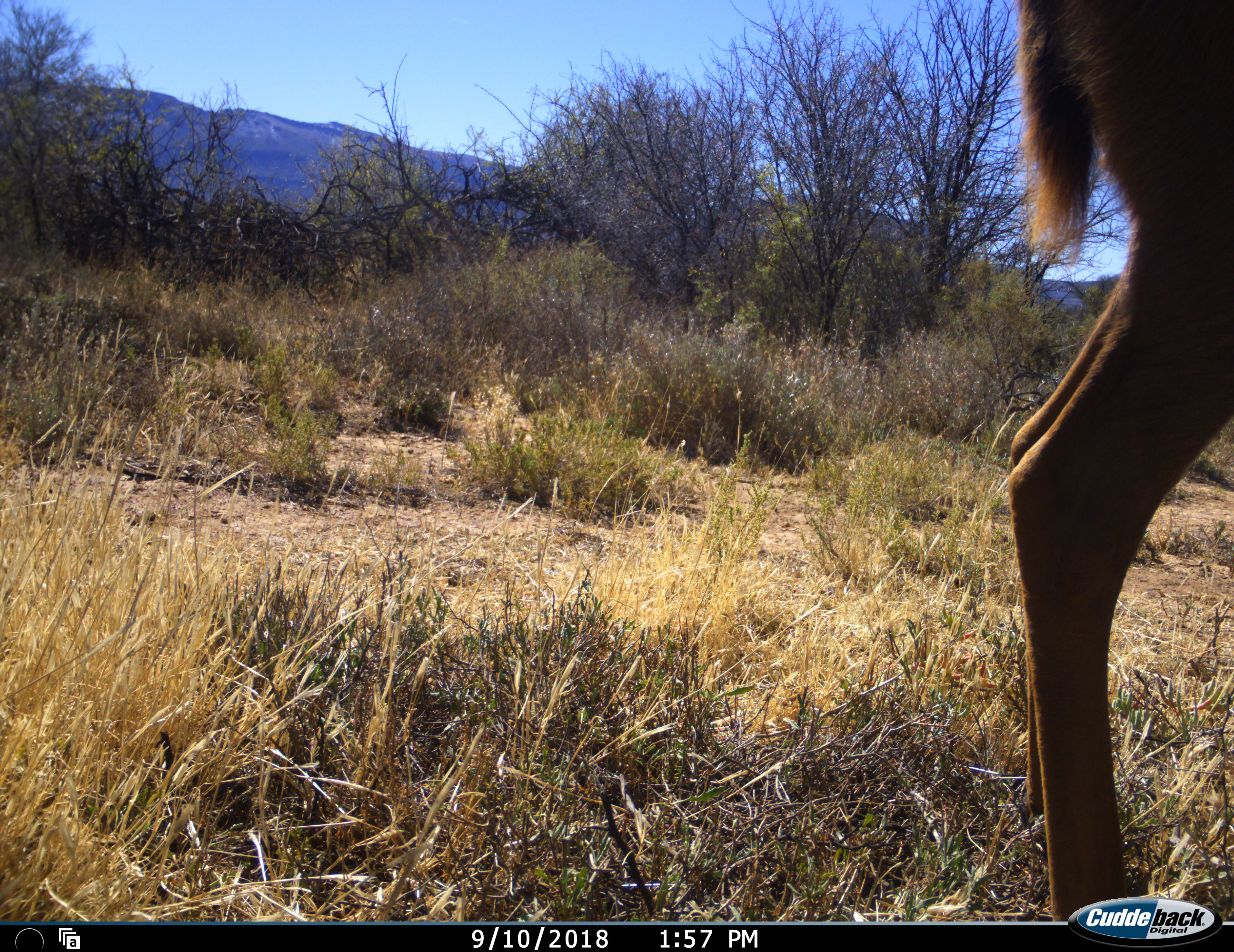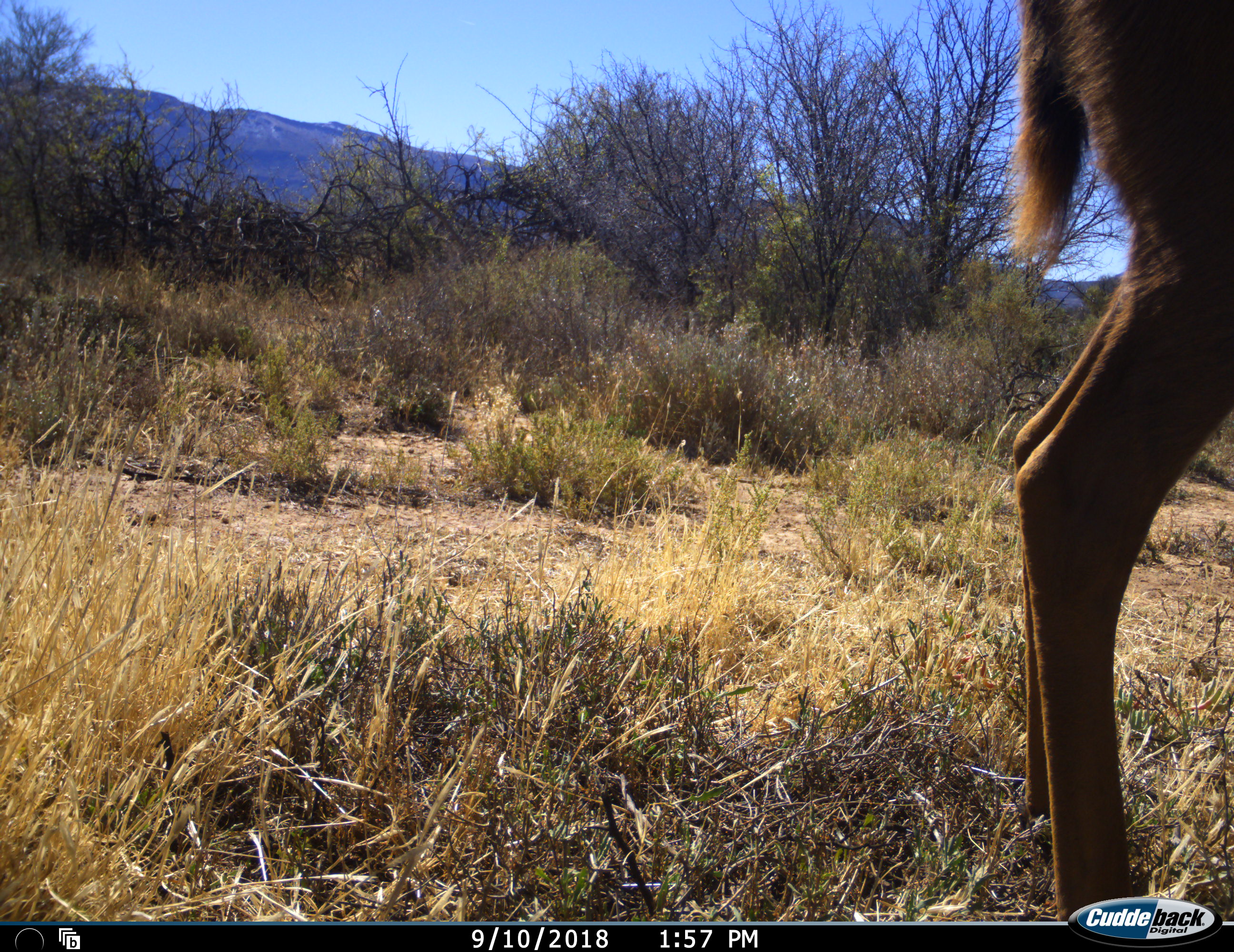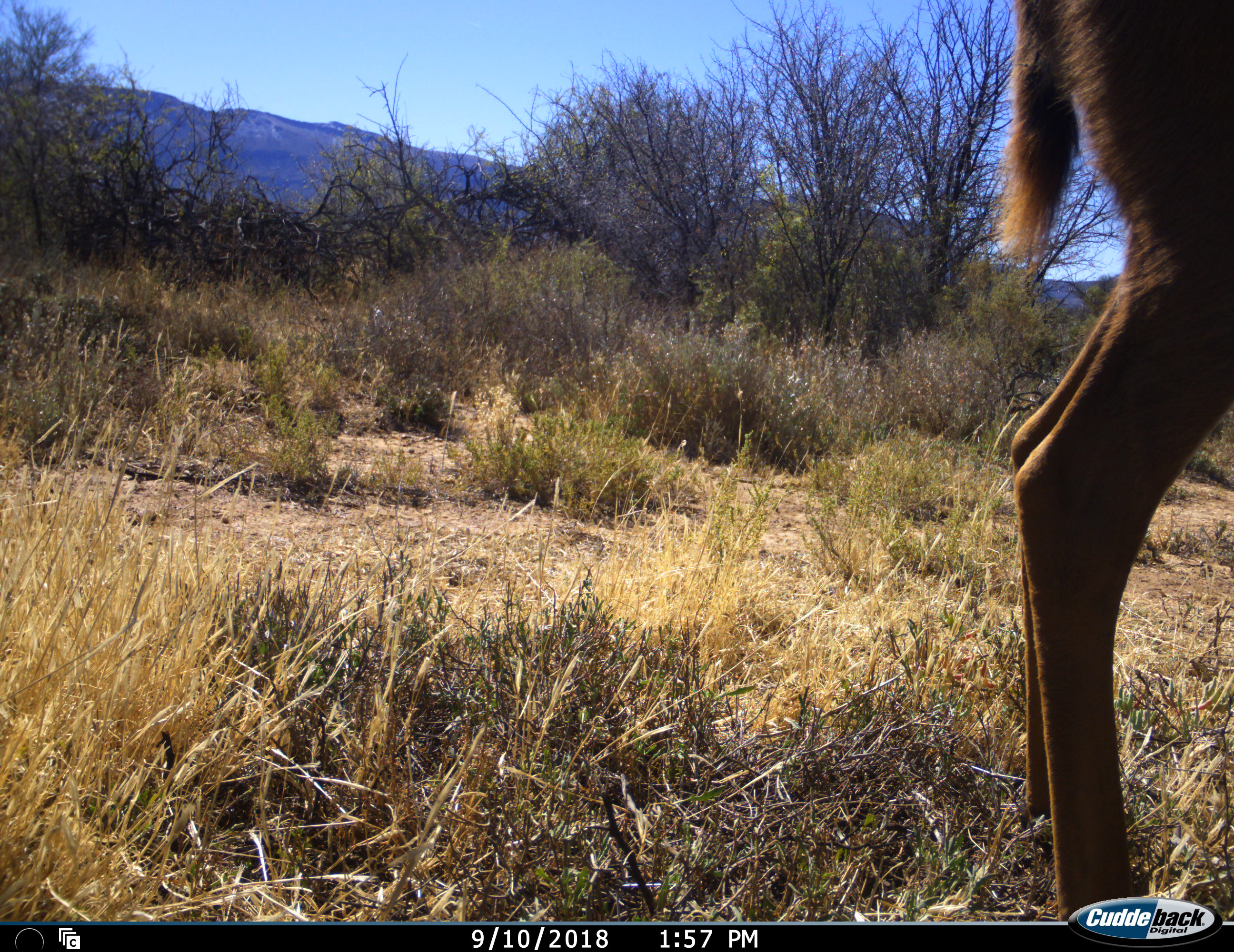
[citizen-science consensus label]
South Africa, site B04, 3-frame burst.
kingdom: Animalia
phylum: Chordata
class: Mammalia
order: Artiodactyla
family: Bovidae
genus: Redunca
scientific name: Redunca fulvorufula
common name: mountain reedbuck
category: reedbuckmountain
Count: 1.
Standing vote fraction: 75%.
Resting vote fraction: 0%.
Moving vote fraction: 25%.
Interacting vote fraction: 0%.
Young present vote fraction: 0%.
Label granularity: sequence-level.